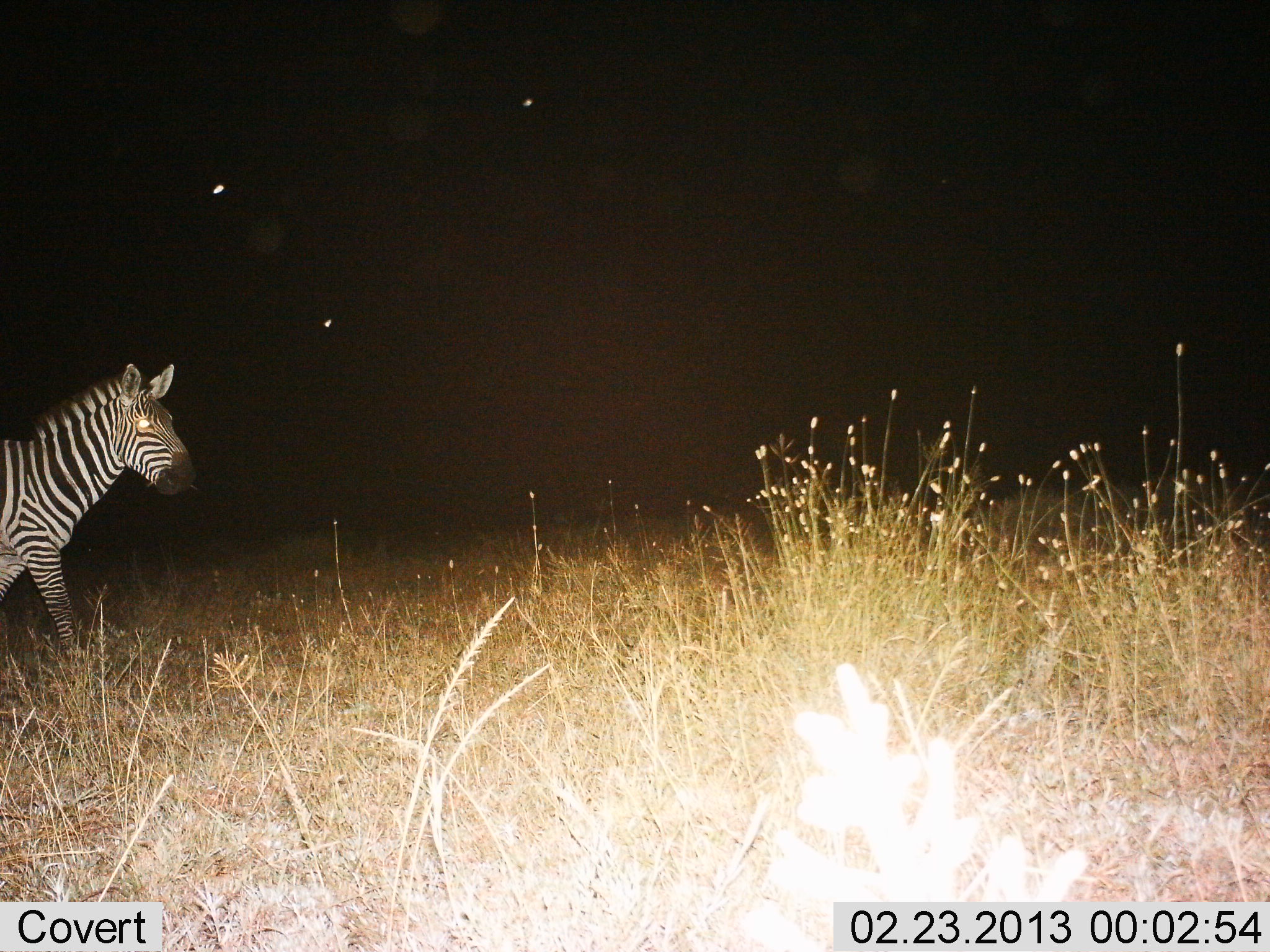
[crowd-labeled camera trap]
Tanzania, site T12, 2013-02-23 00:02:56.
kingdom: Animalia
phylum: Chordata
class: Mammalia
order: Perissodactyla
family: Equidae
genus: Equus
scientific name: Equus quagga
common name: plains zebra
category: zebra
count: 1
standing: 32%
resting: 5%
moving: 63%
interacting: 0%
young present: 0%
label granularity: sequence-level